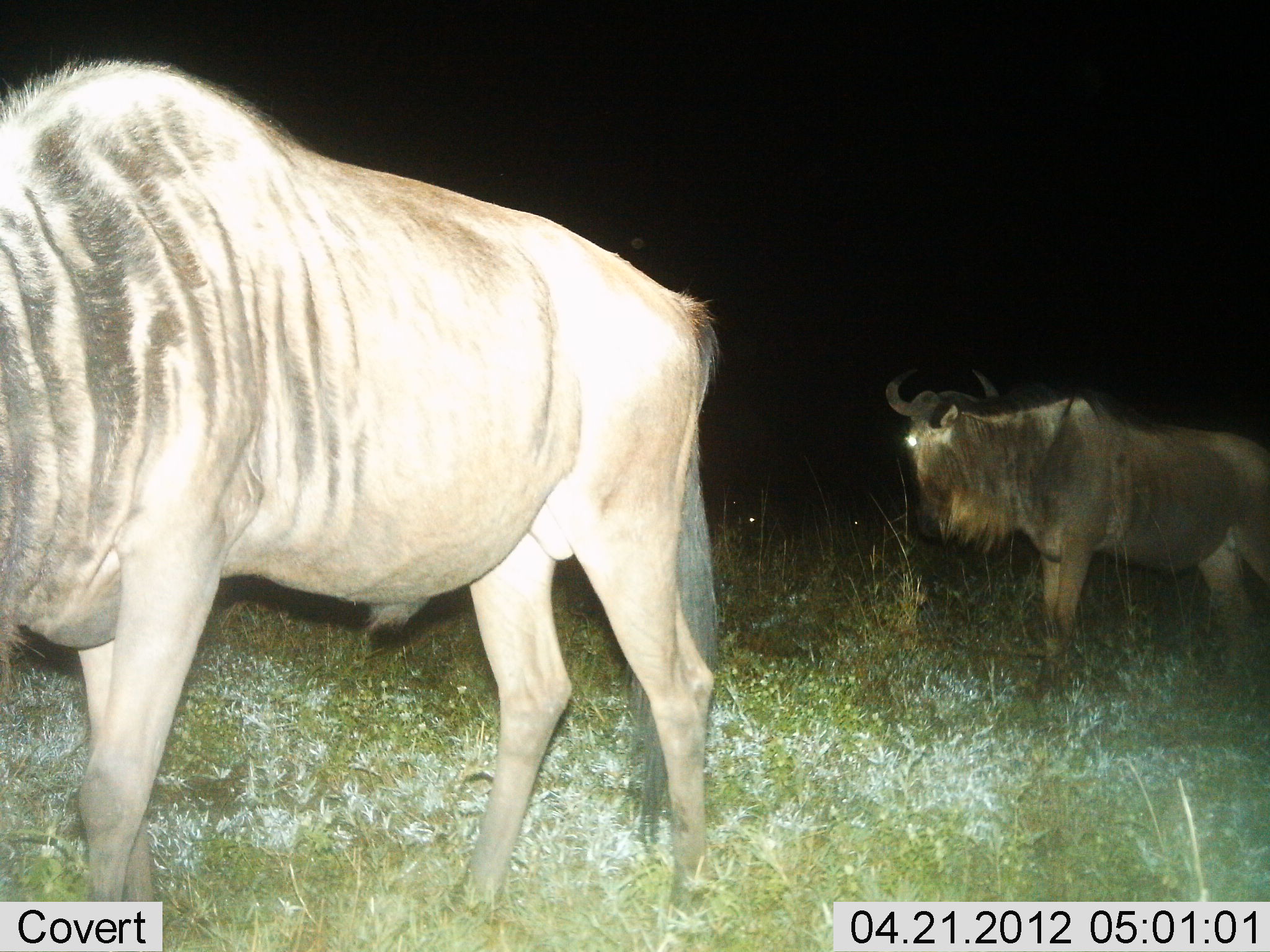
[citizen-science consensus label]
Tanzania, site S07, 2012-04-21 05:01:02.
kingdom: Animalia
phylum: Chordata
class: Mammalia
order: Artiodactyla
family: Bovidae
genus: Connochaetes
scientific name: Connochaetes taurinus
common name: blue wildebeest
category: wildebeest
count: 2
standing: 80%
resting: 0%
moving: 20%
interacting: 0%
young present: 0%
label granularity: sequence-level